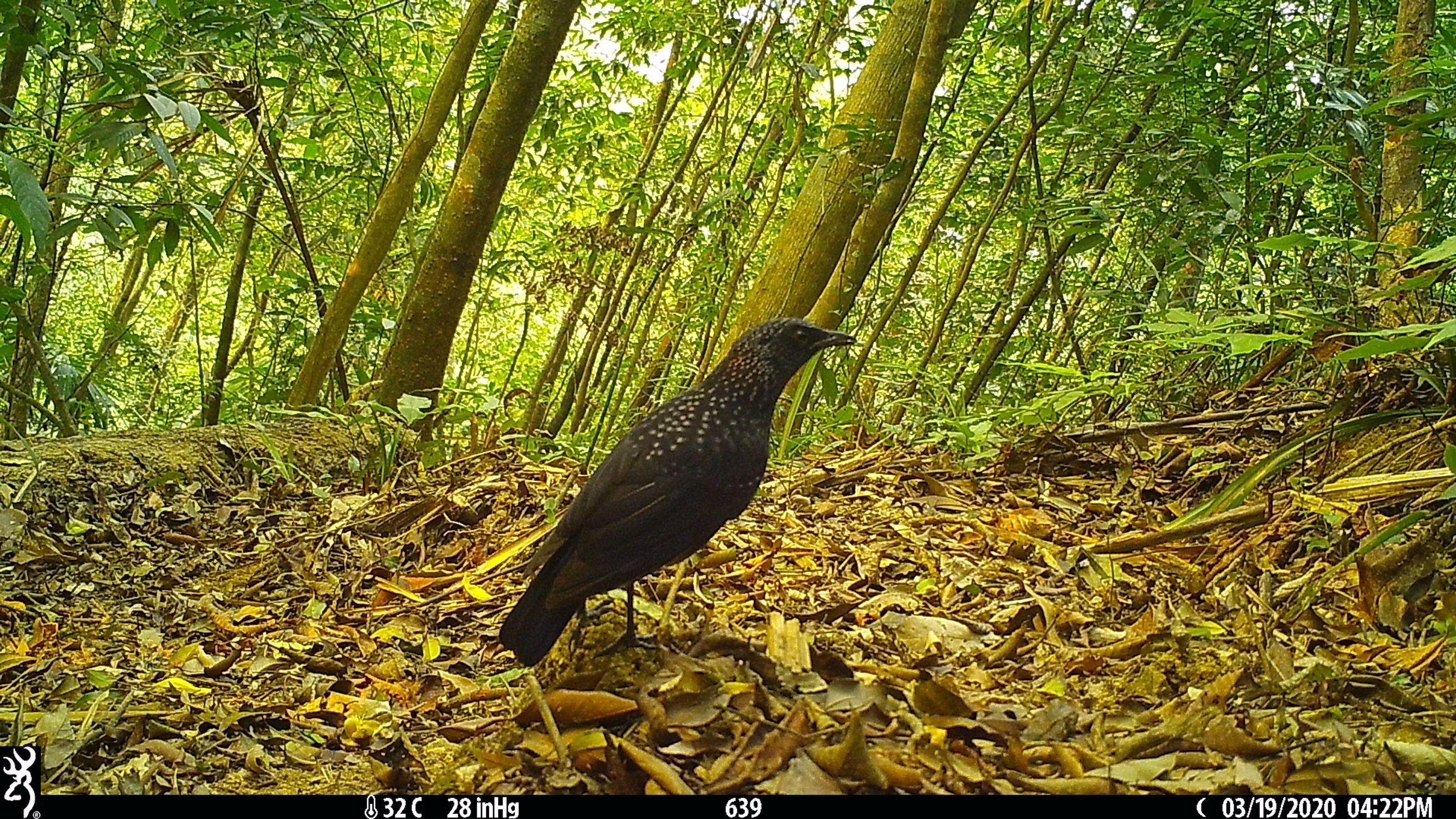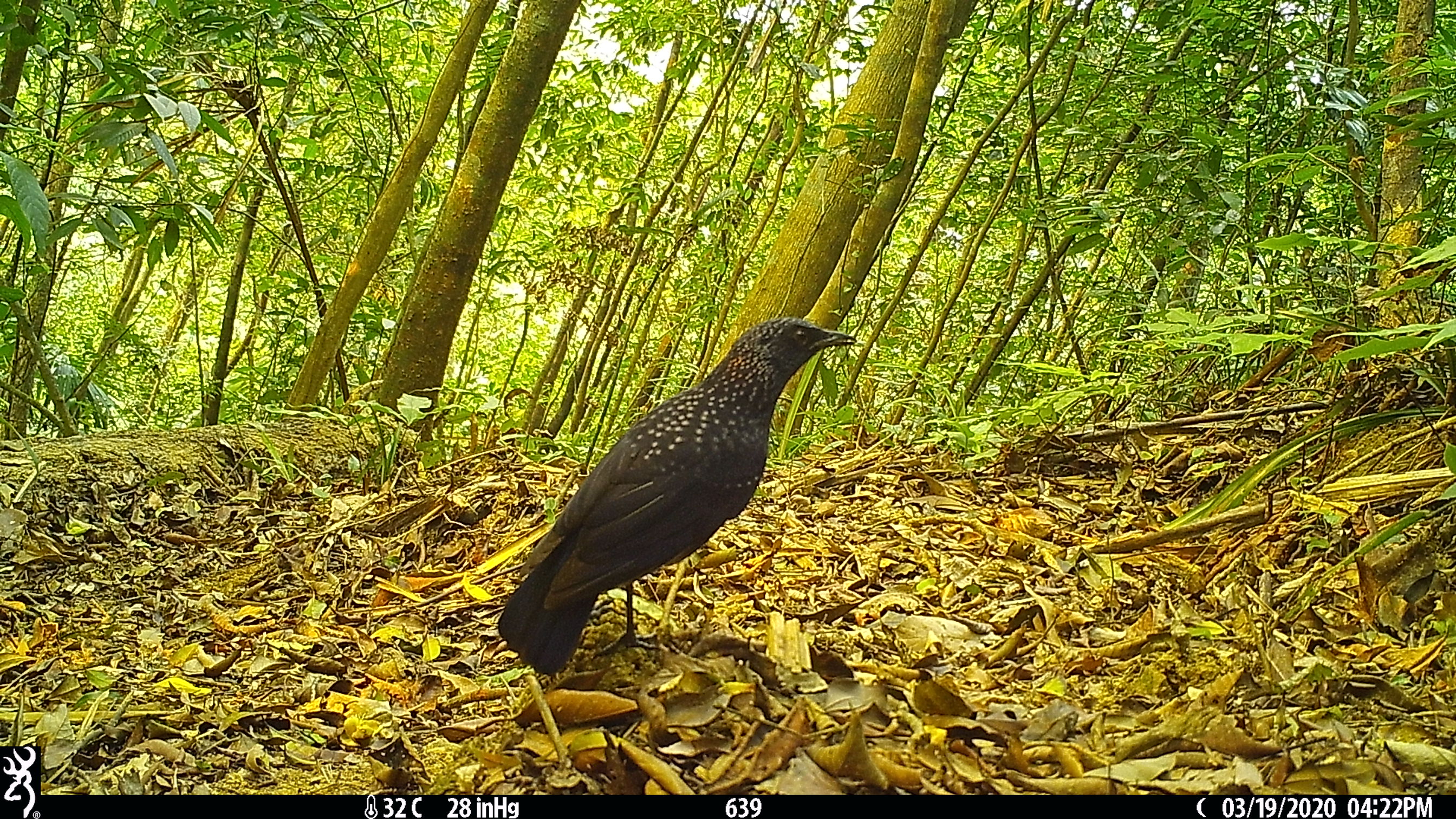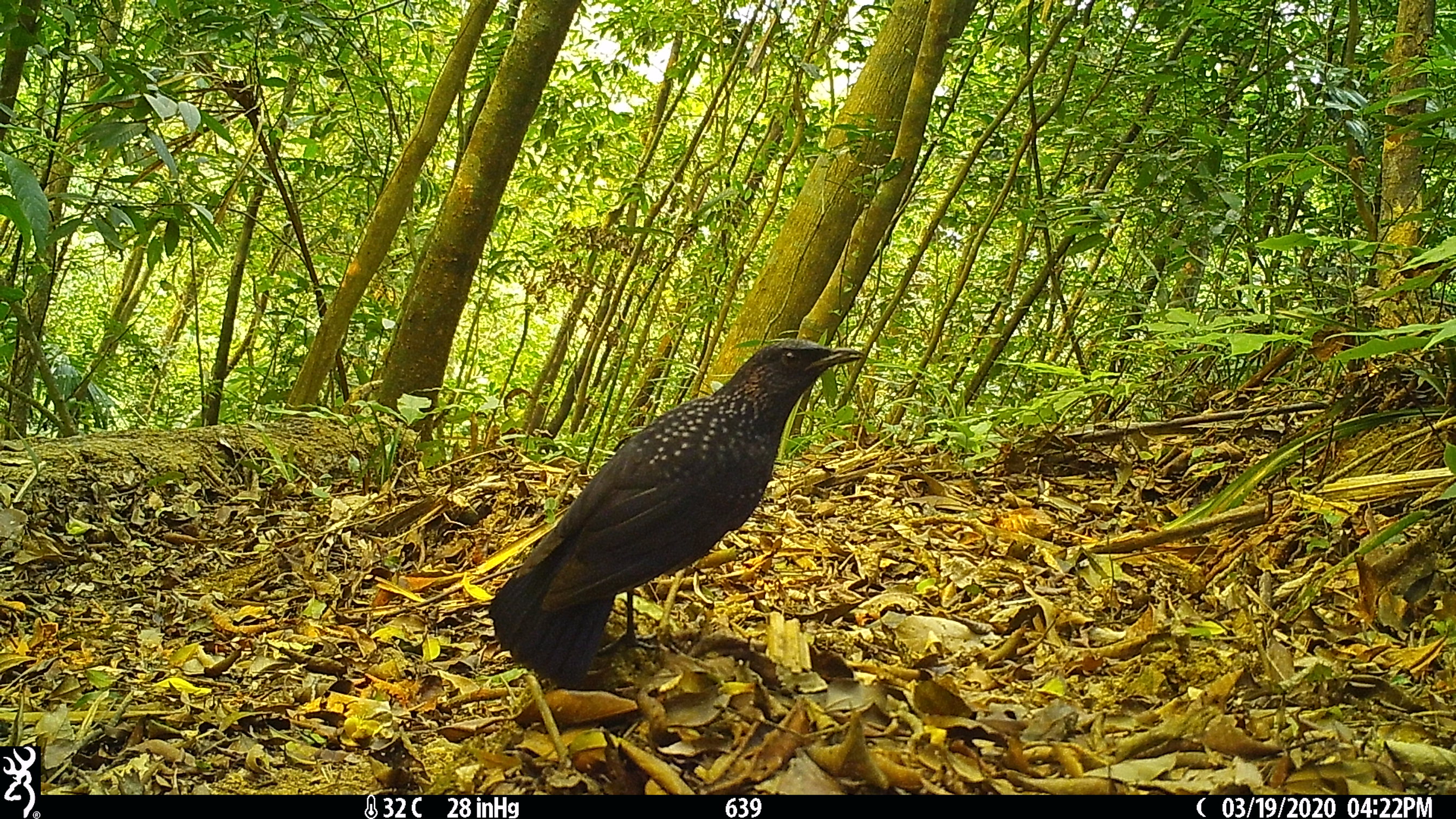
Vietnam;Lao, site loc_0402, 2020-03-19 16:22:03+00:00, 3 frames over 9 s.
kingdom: Animalia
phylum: Chordata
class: Aves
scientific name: Aves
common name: bird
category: unidentified bird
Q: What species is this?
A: Unidentified bird (bird) (Aves).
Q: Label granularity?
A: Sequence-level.